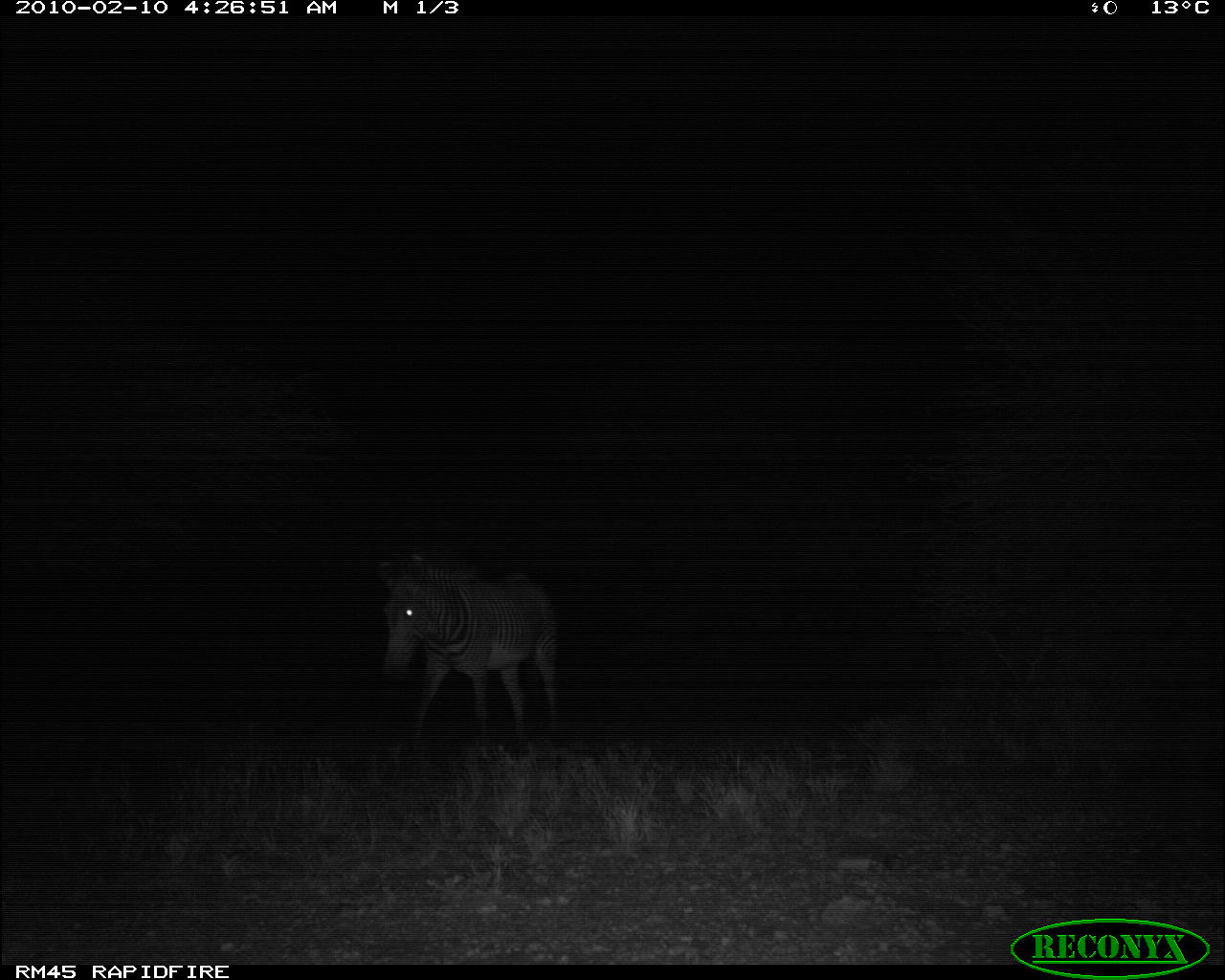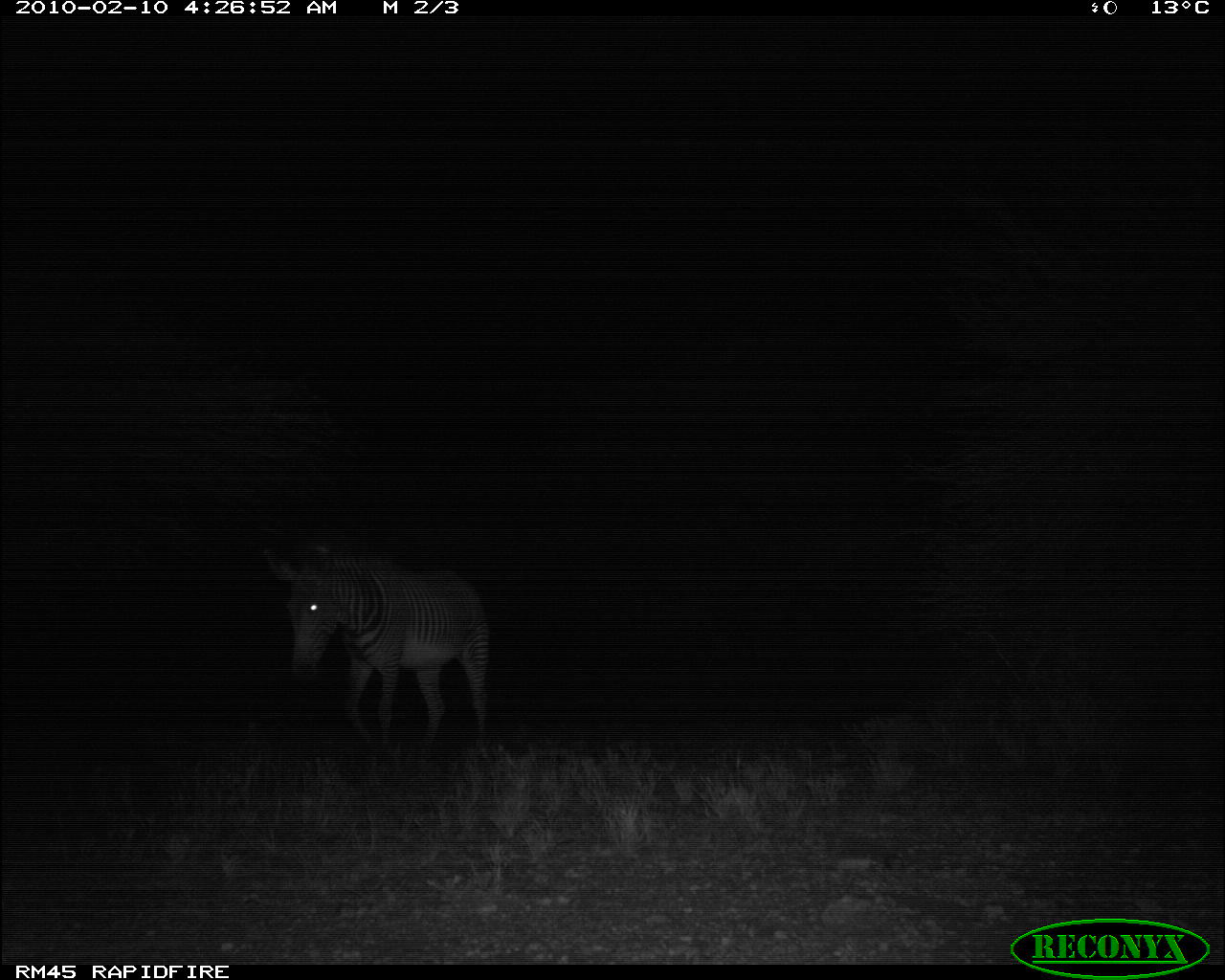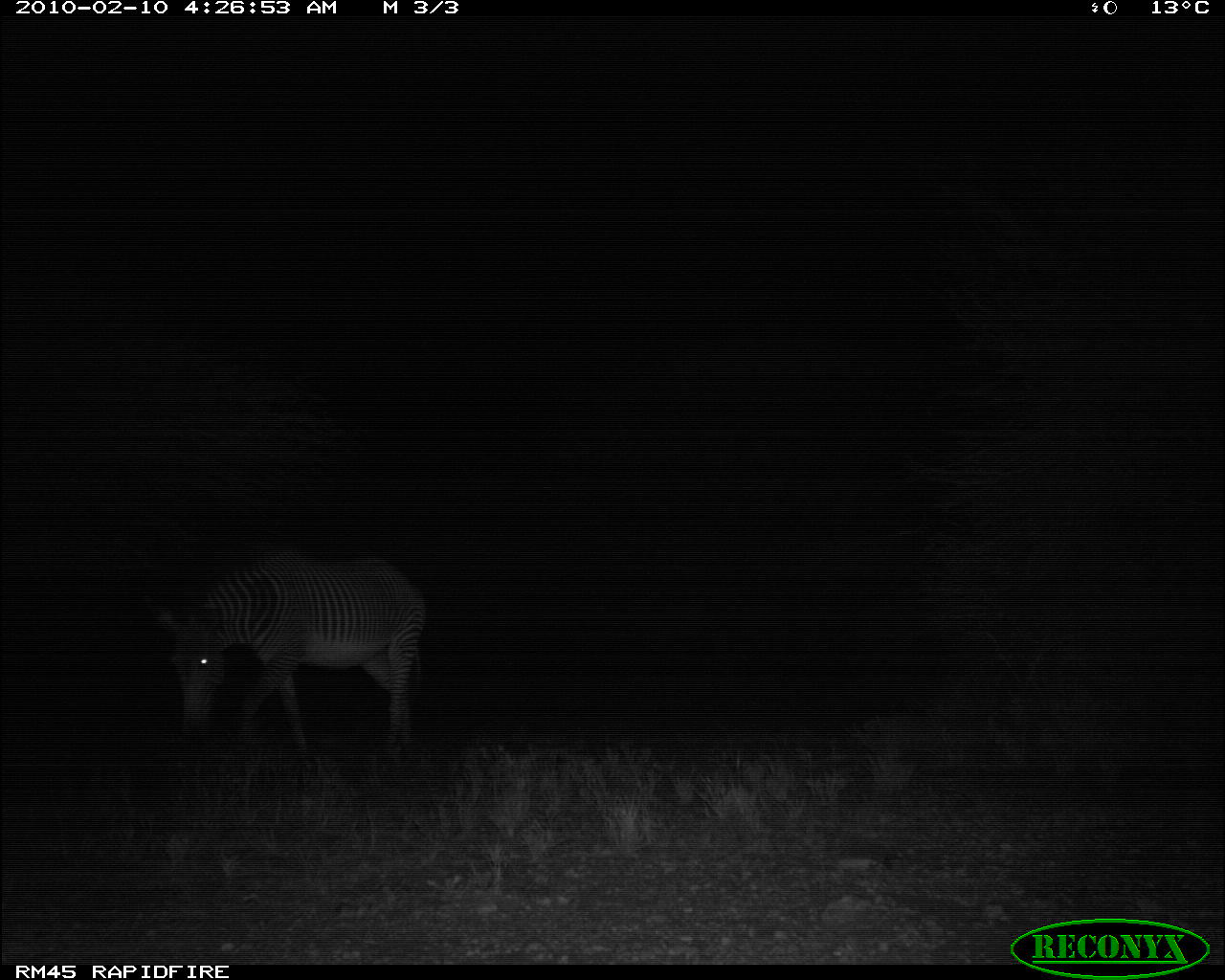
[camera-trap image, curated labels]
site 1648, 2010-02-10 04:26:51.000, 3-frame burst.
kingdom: Animalia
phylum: Chordata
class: Mammalia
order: Perissodactyla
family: Equidae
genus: Equus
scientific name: Equus grevyi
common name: grévy's zebra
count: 1